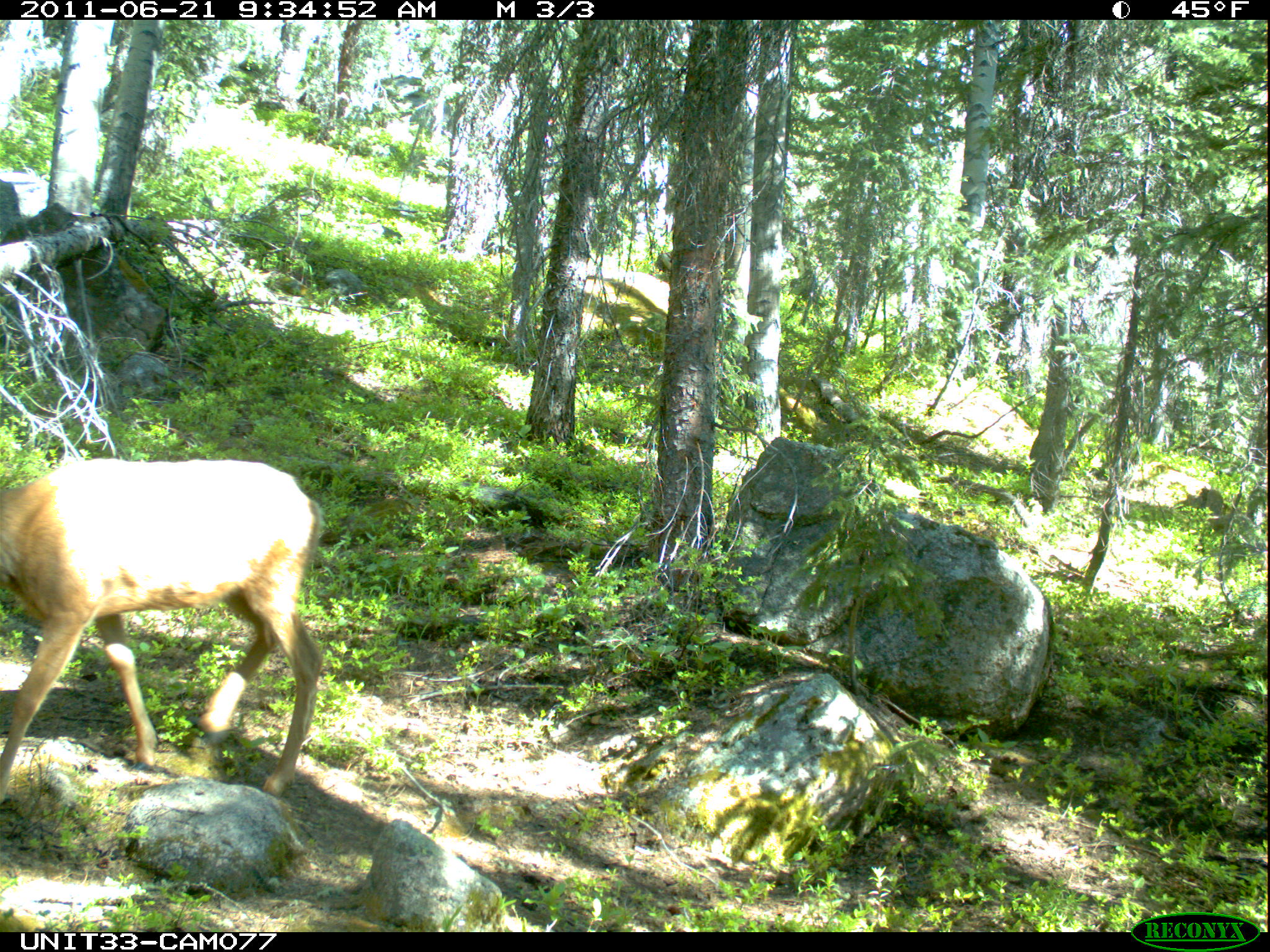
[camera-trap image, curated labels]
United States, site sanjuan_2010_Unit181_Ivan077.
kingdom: Animalia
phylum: Chordata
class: Mammalia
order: Artiodactyla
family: Cervidae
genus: Odocoileus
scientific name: Odocoileus hemionus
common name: mule deer